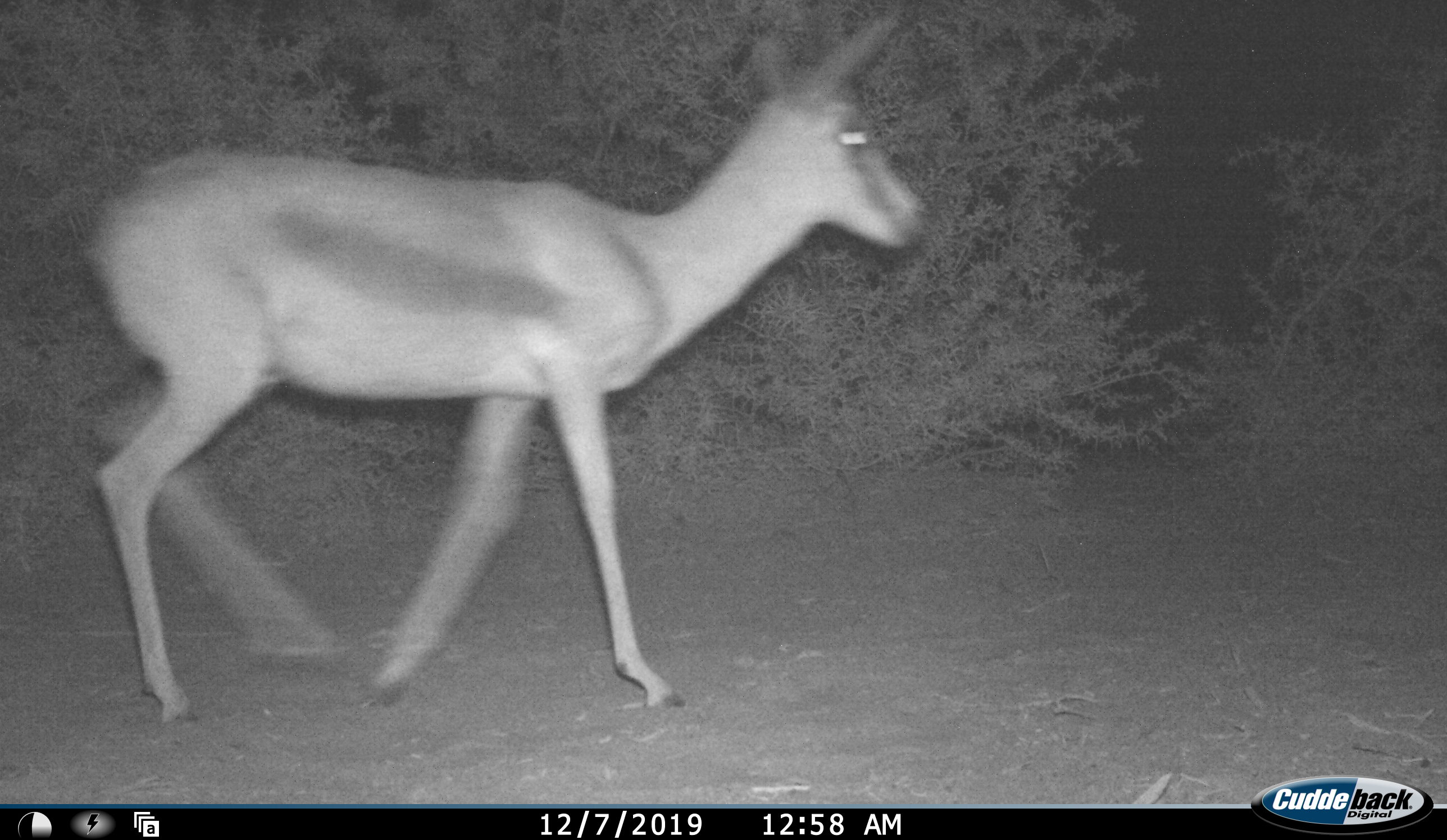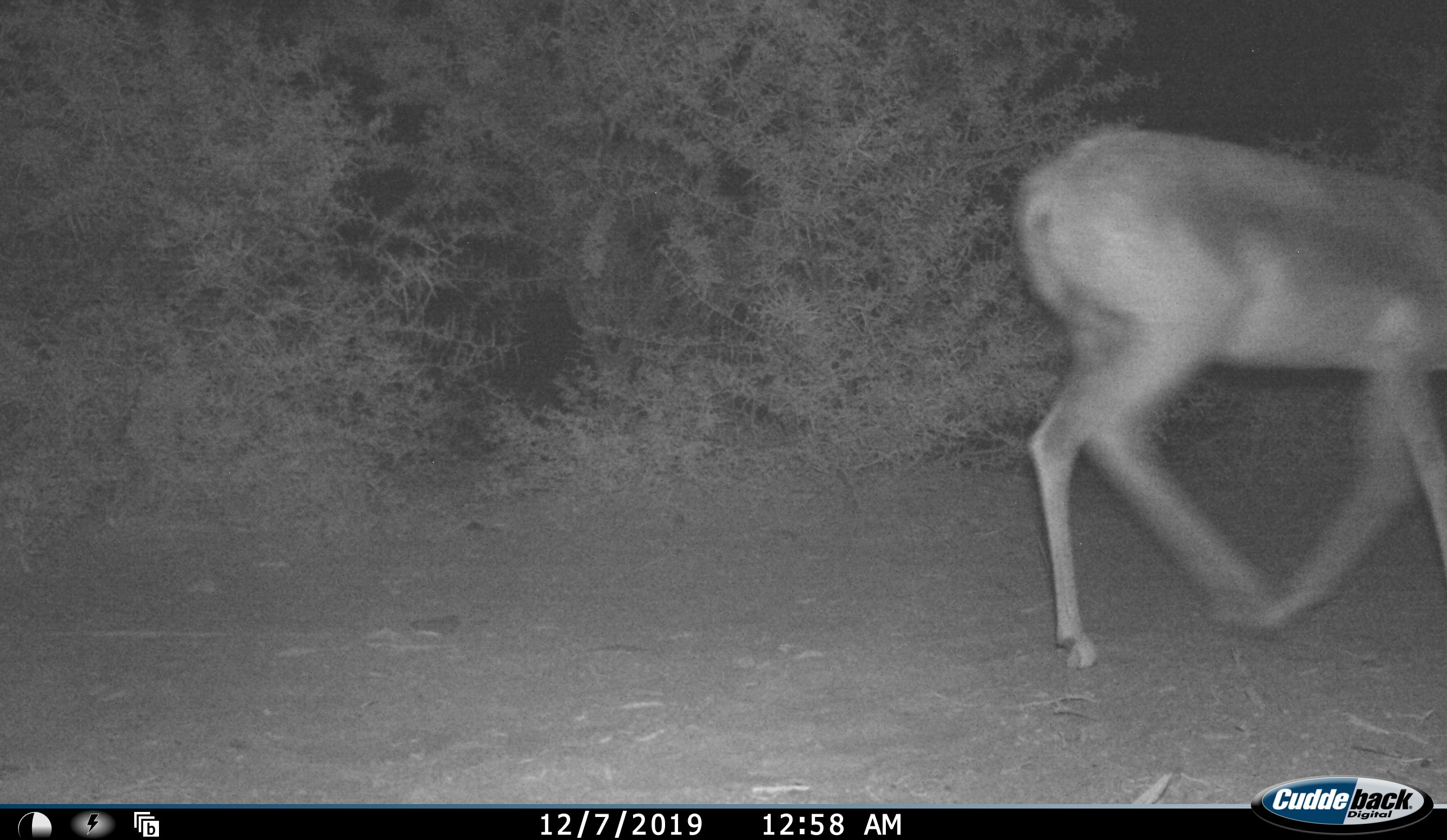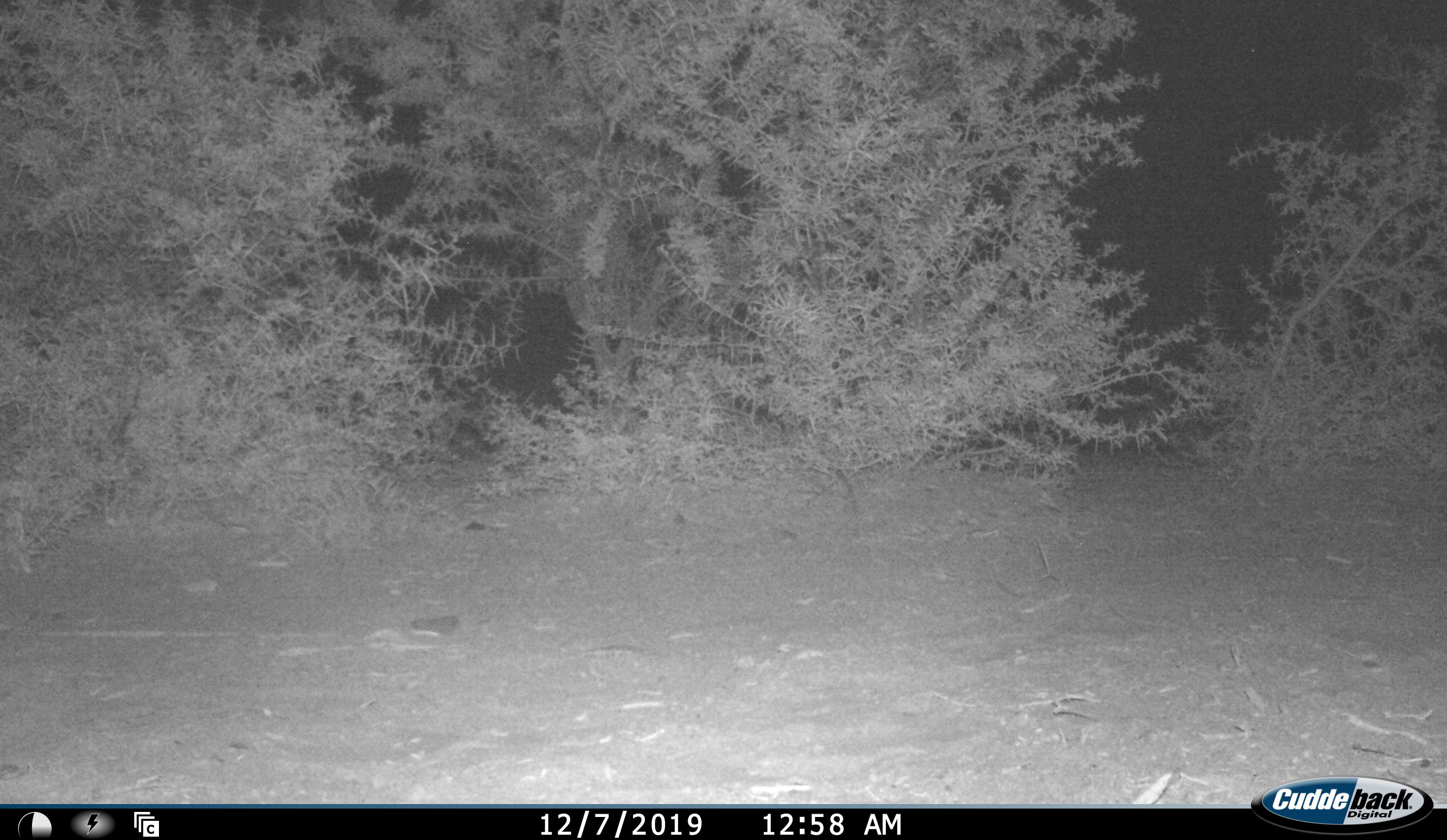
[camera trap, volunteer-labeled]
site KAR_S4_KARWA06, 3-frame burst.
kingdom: Animalia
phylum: Chordata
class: Mammalia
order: Artiodactyla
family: Bovidae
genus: Antidorcas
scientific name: Antidorcas marsupialis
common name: springbok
Springbok (Antidorcas marsupialis), count 1. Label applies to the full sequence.